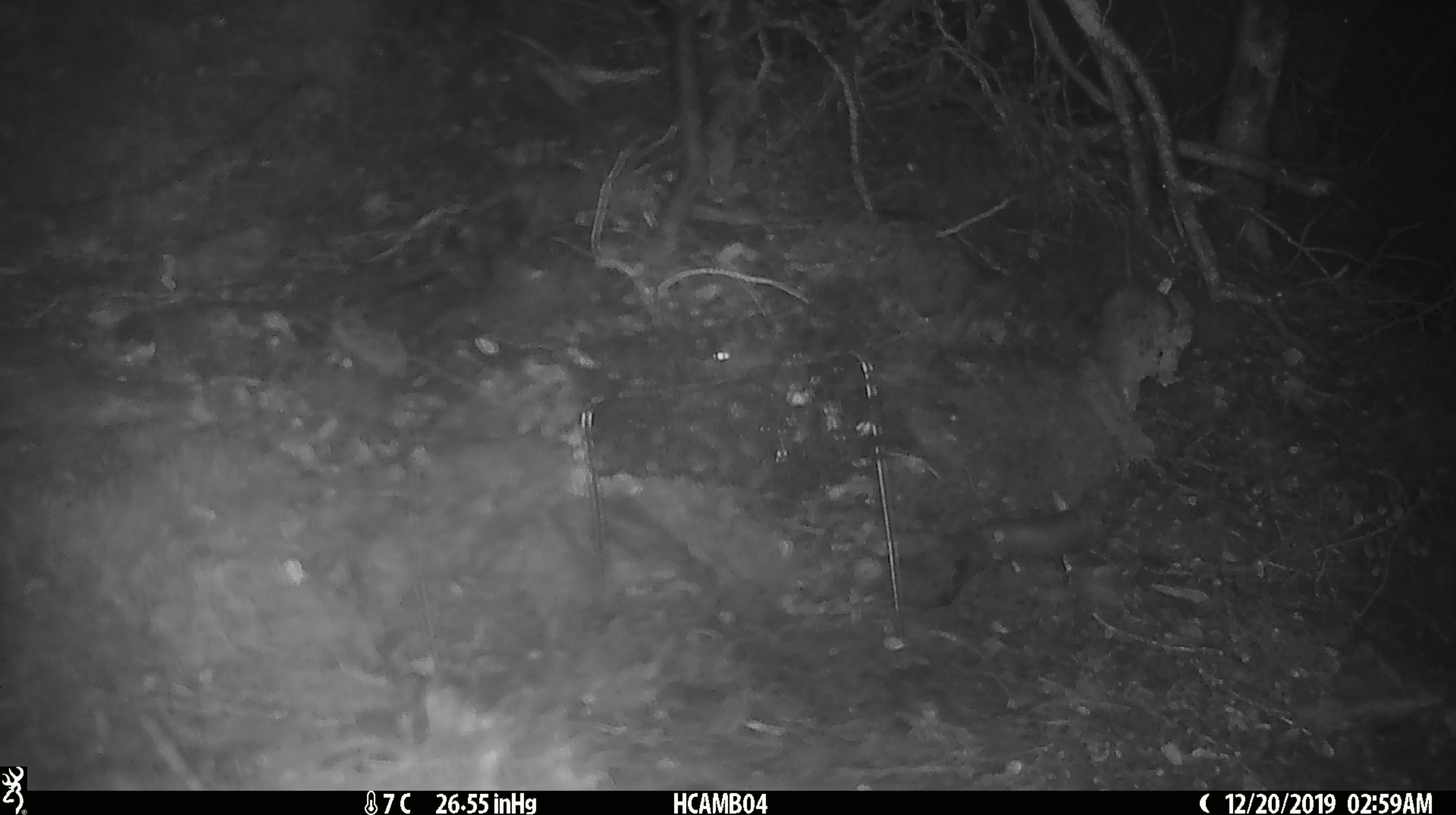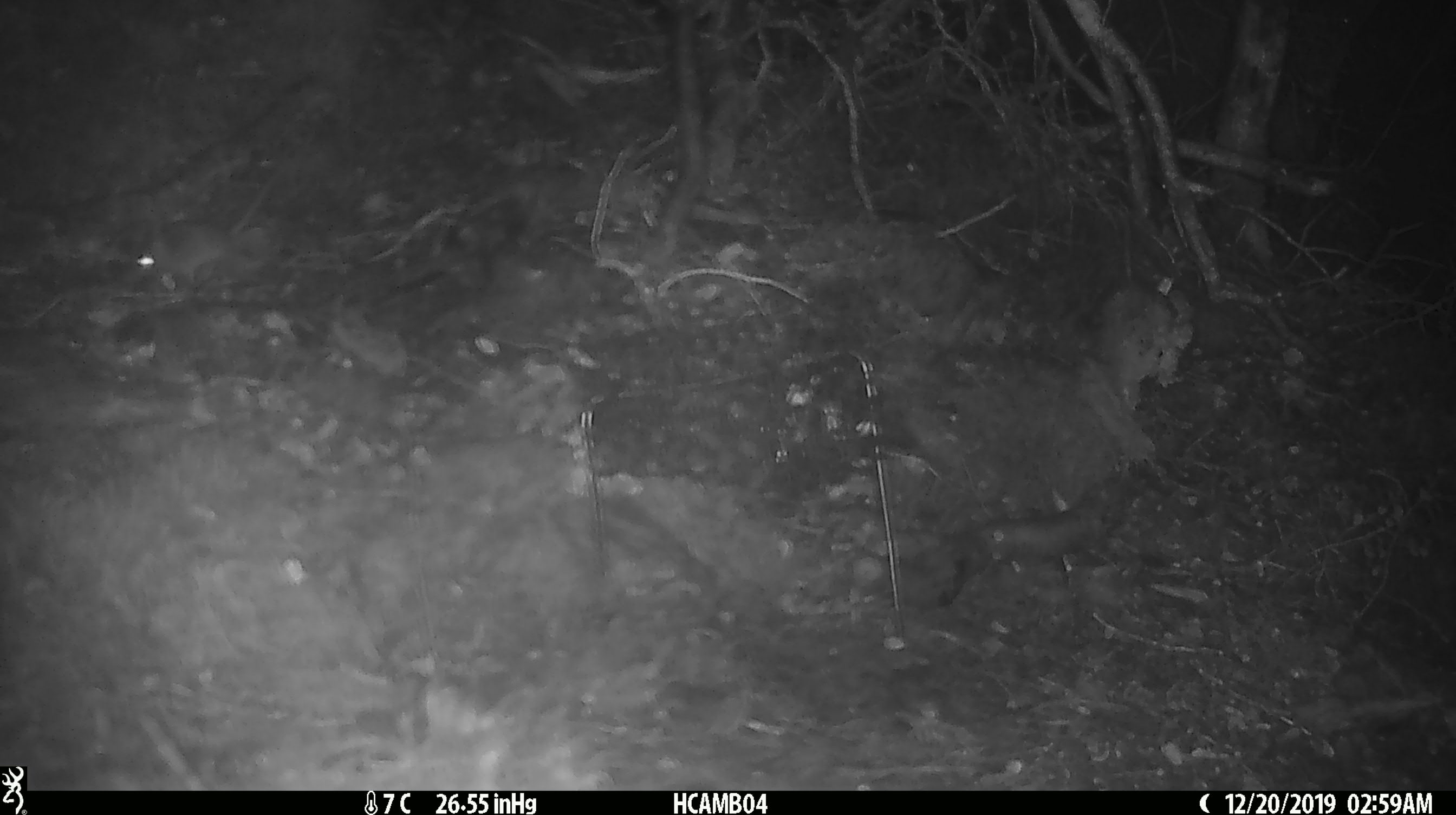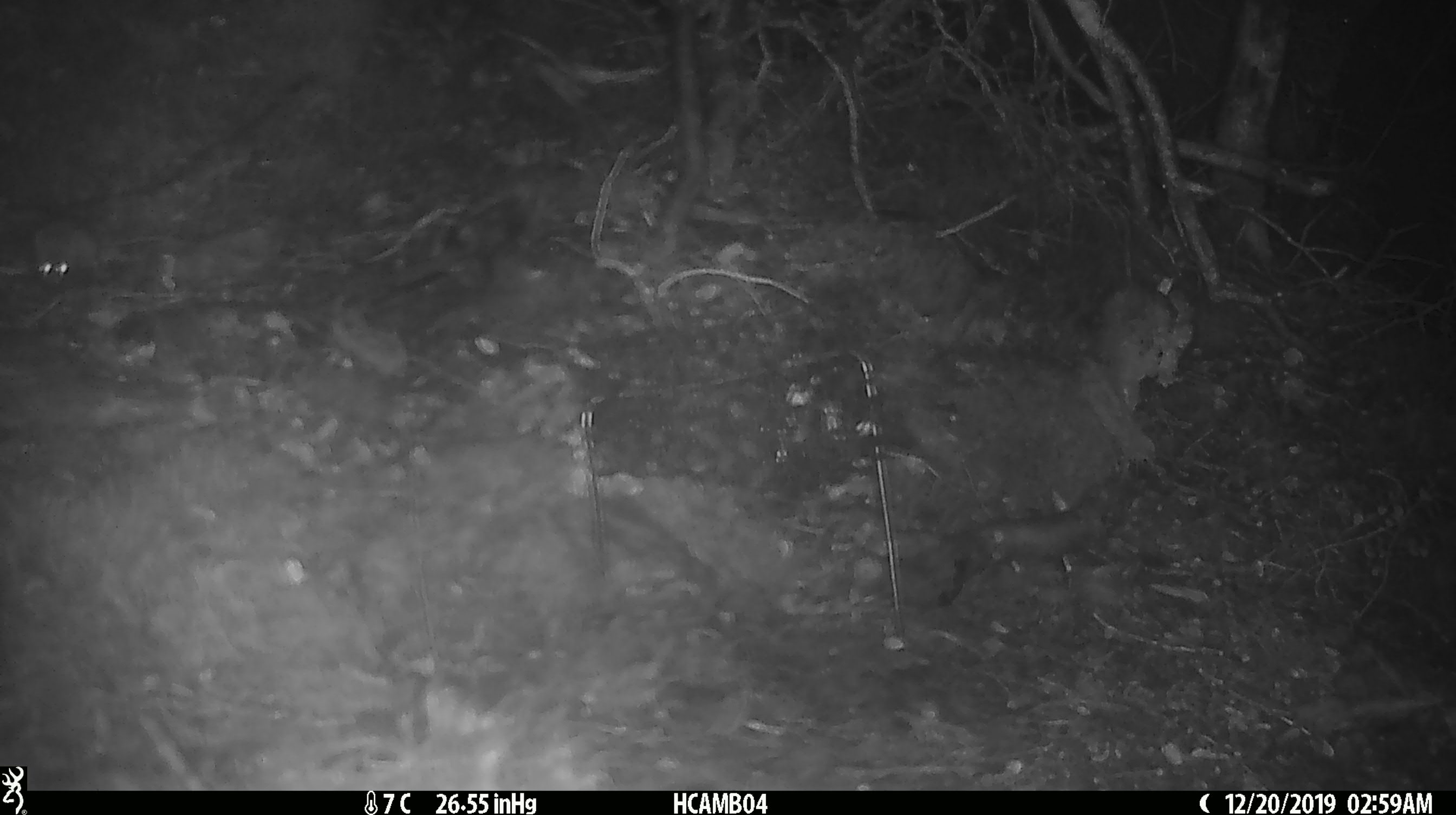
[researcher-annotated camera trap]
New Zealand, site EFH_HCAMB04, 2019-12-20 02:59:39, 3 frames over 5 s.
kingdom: Animalia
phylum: Chordata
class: Mammalia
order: Rodentia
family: Muridae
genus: Mus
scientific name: Mus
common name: mouse